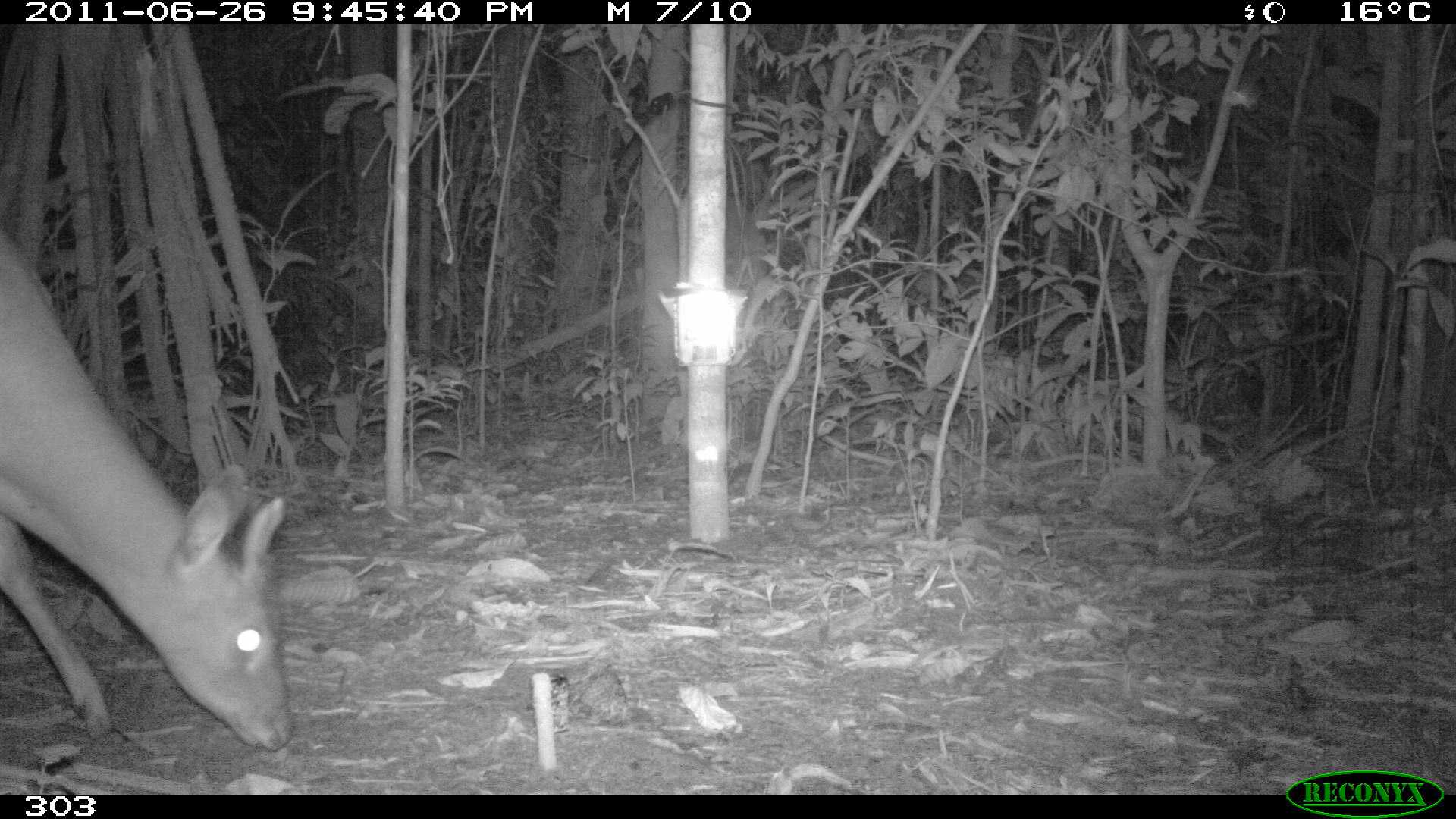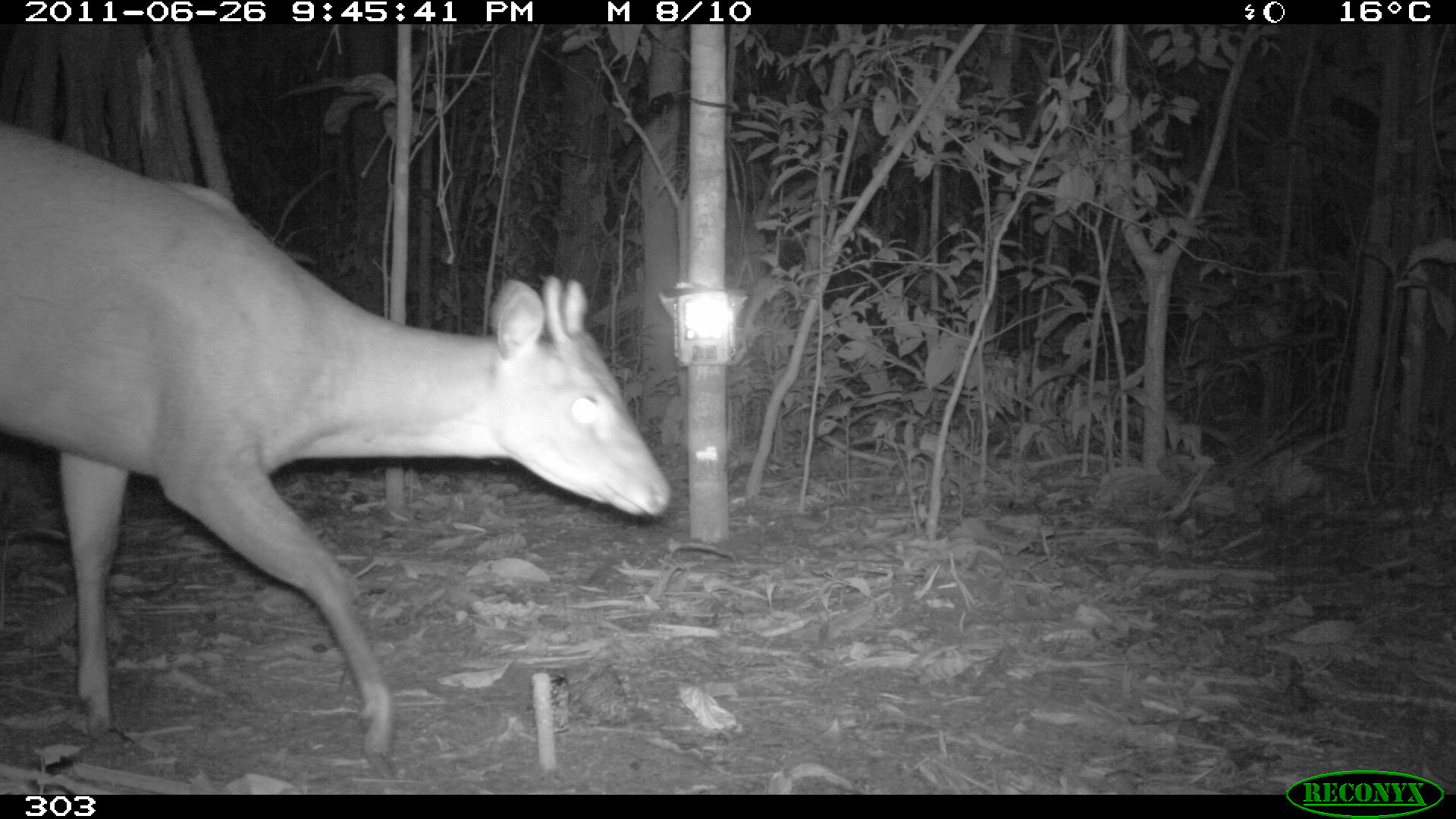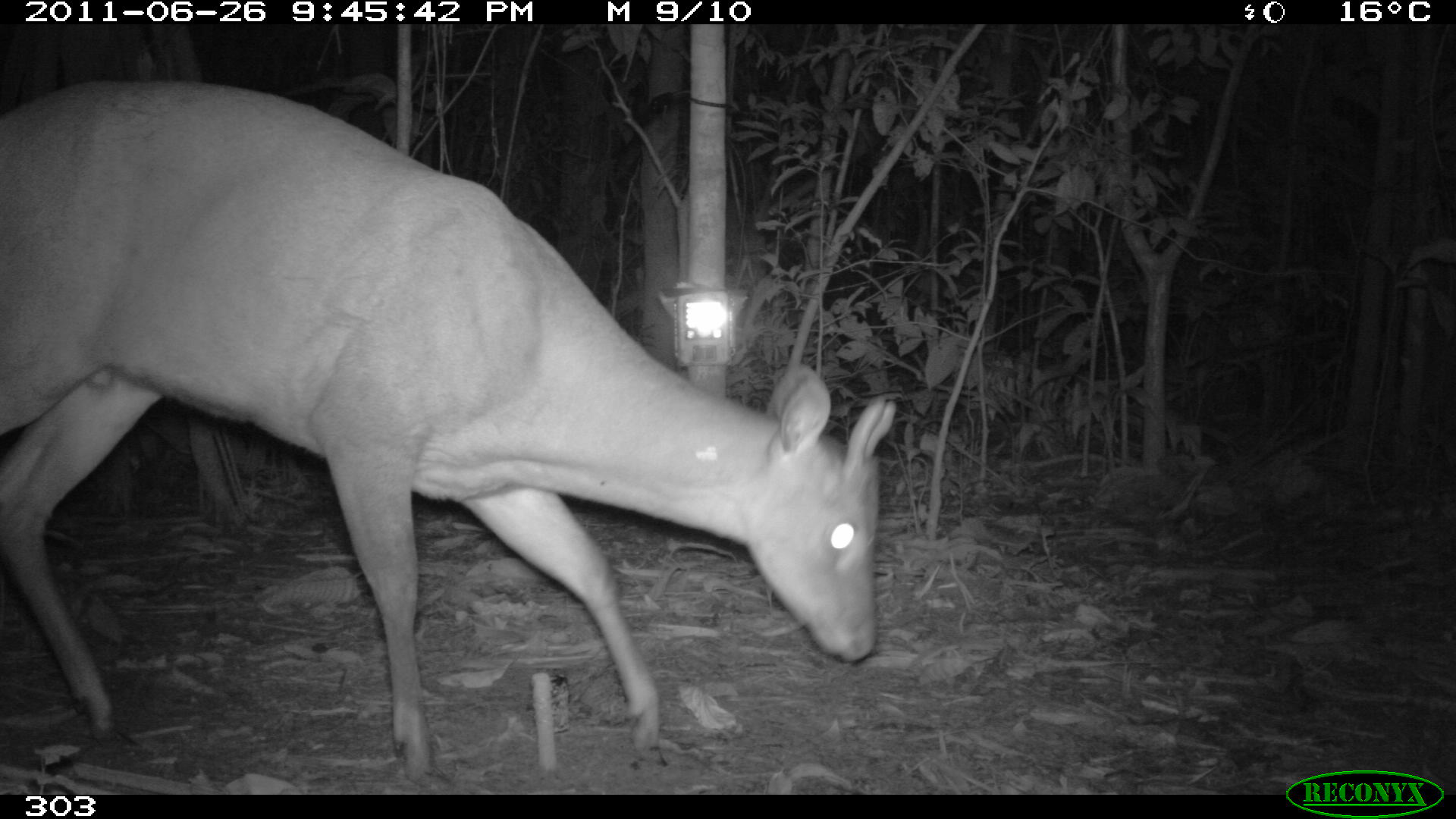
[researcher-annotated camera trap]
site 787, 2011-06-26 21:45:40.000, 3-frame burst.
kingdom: Animalia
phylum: Chordata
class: Mammalia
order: Artiodactyla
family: Cervidae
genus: Mazama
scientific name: Mazama americana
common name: red brocket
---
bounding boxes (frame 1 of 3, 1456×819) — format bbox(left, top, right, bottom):
mazama americana: bbox(0, 225, 296, 752)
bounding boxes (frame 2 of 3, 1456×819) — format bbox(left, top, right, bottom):
mazama americana: bbox(0, 117, 674, 757)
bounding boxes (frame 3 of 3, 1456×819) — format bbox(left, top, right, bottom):
mazama americana: bbox(0, 74, 897, 783)